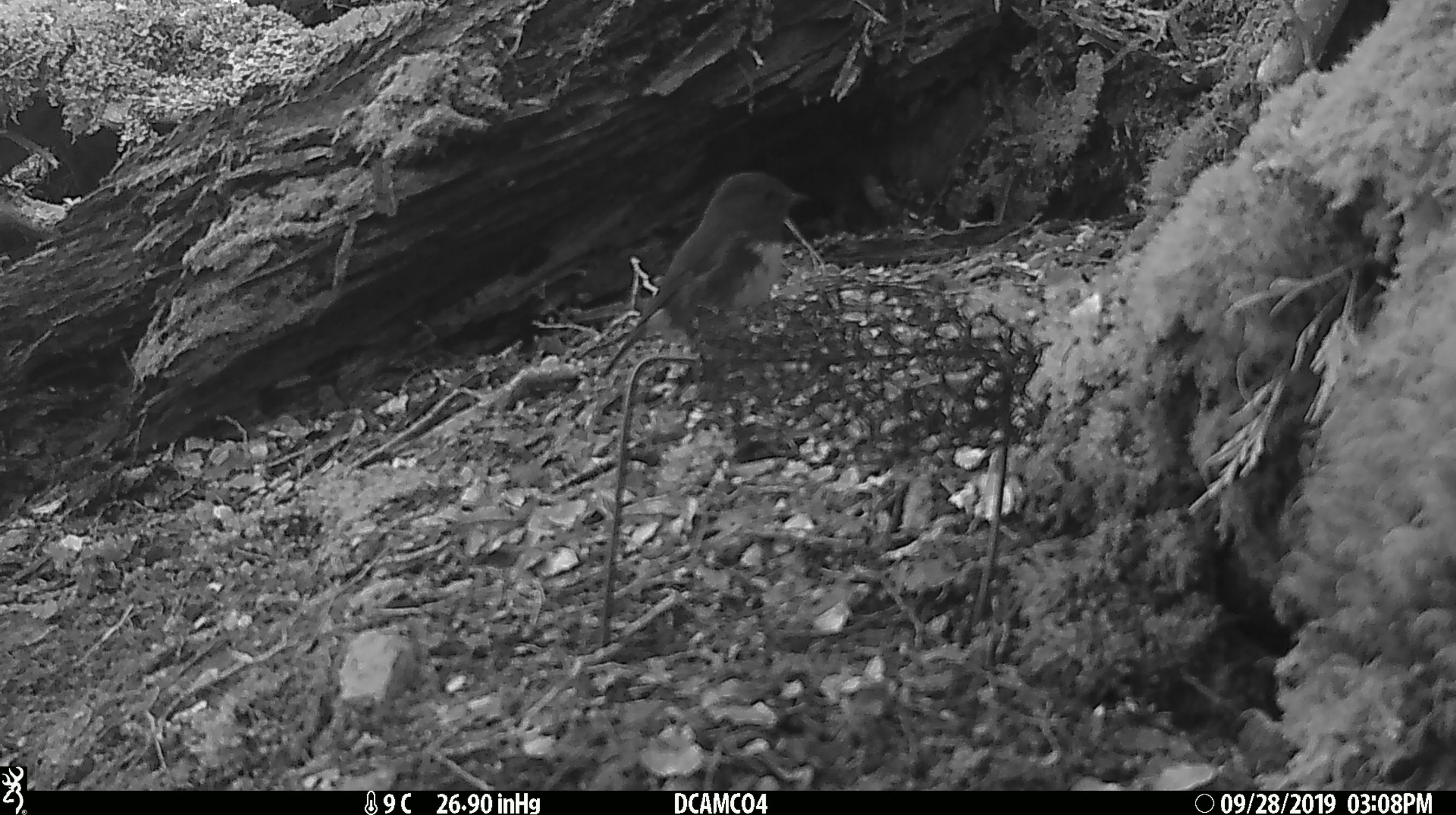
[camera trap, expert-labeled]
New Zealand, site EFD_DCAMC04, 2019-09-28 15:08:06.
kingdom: Animalia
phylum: Chordata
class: Aves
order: Passeriformes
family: Petroicidae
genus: Petroica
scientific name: Petroica australis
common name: new zealand robin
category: robin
Robin (new zealand robin) (Petroica australis).